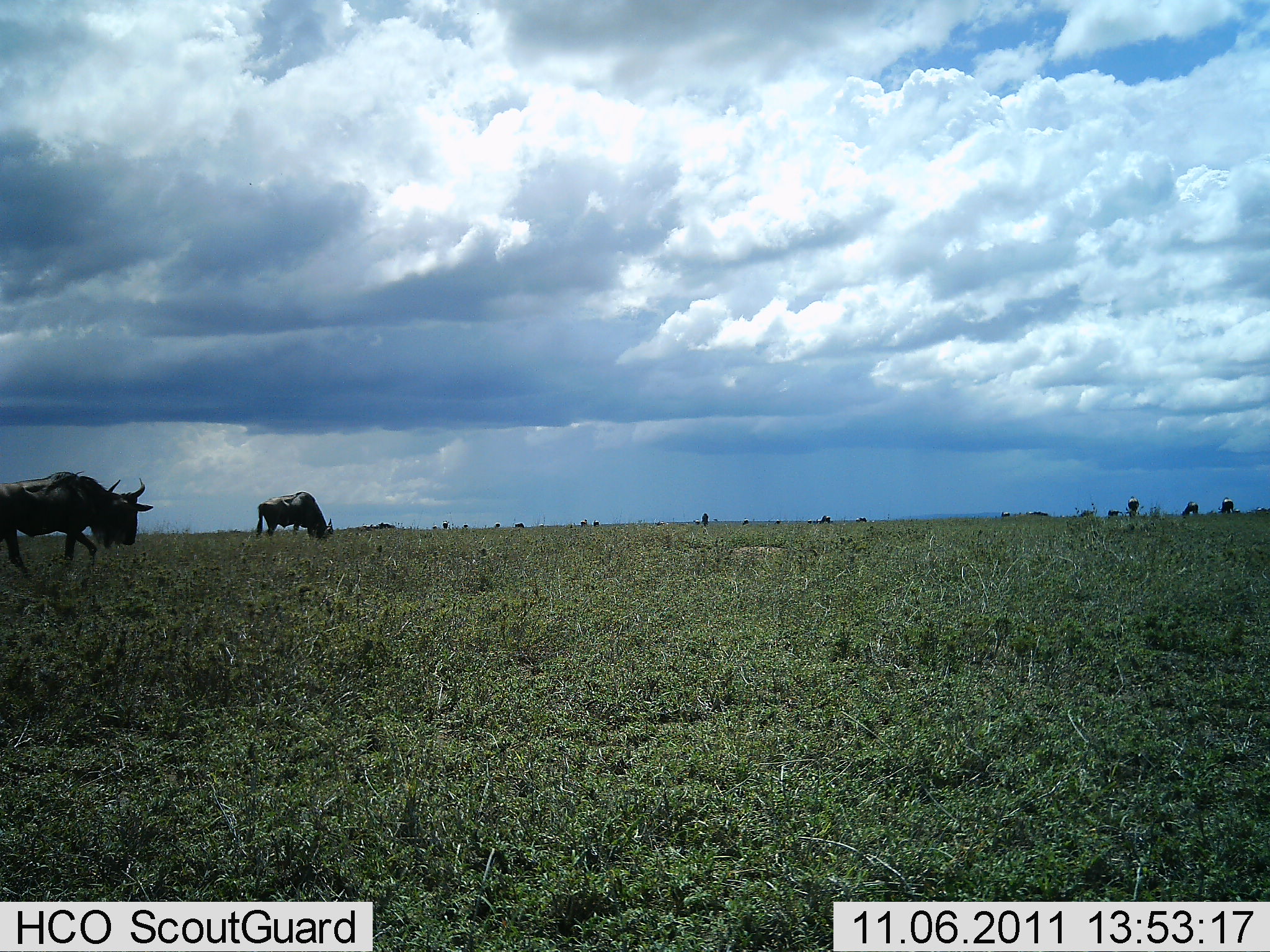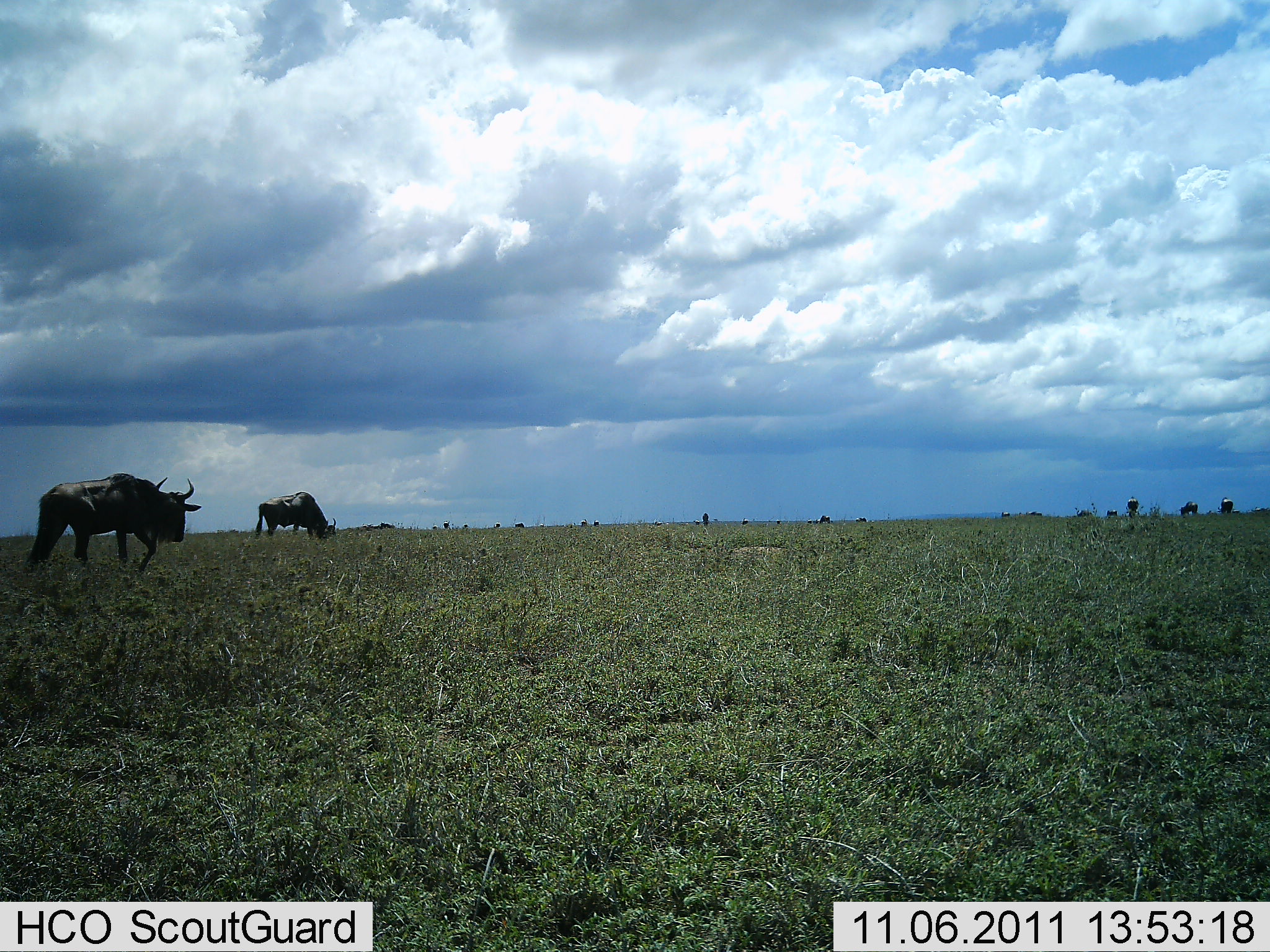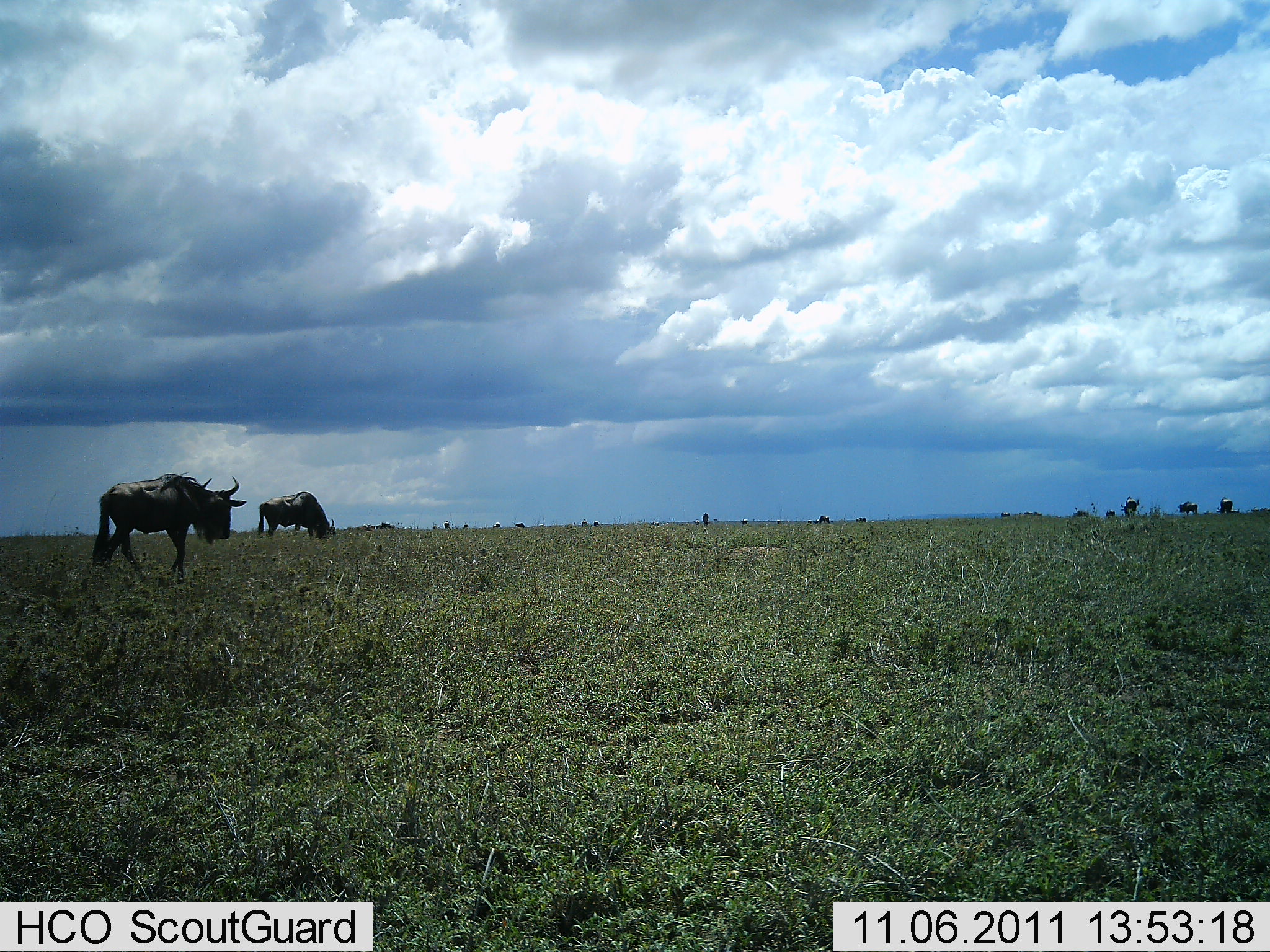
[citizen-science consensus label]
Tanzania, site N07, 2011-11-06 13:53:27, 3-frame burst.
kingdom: Animalia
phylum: Chordata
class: Mammalia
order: Artiodactyla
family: Bovidae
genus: Connochaetes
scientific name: Connochaetes taurinus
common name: blue wildebeest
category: wildebeest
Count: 5.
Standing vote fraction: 54%.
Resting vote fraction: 0%.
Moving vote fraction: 69%.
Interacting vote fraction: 0%.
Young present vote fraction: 0%.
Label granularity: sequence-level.